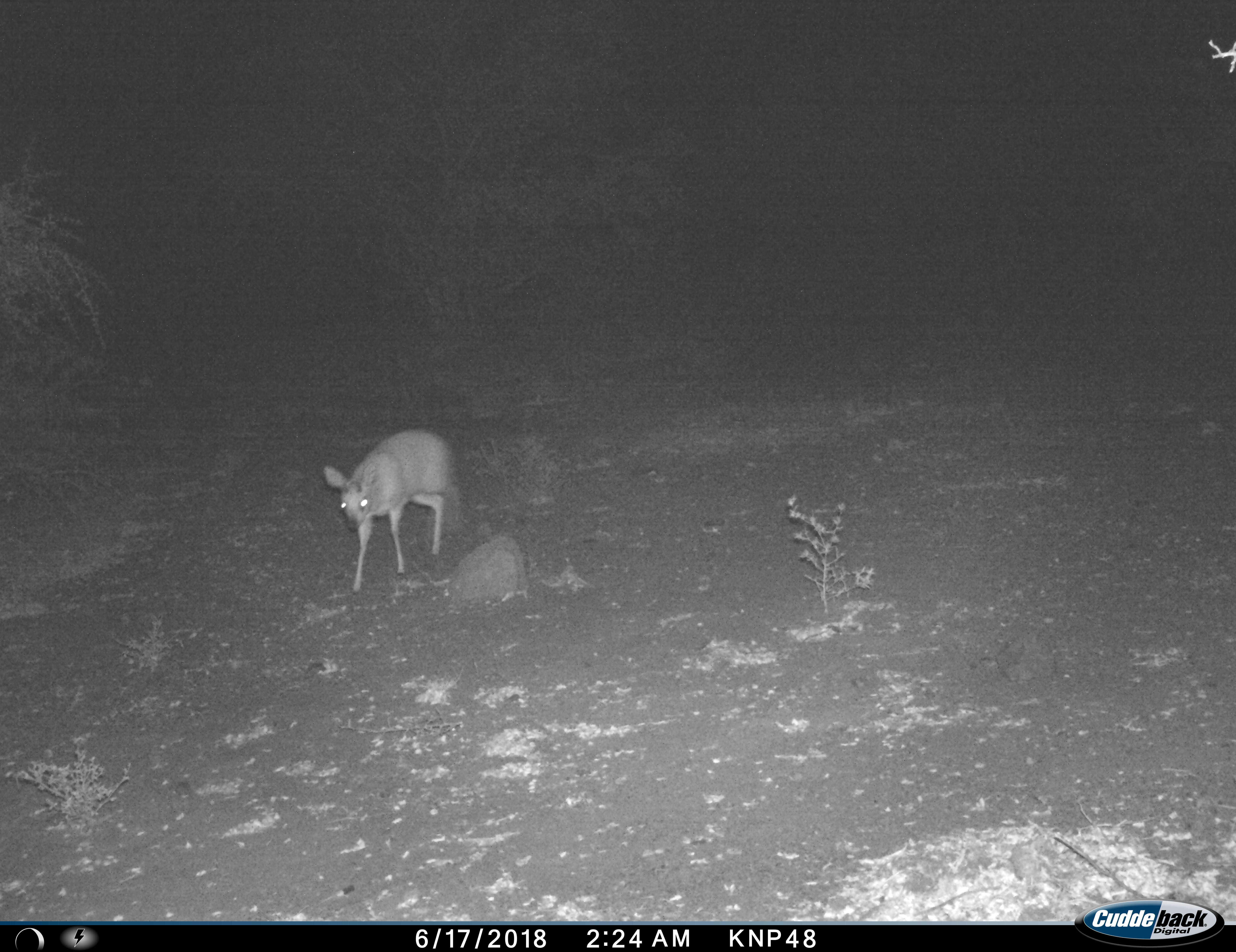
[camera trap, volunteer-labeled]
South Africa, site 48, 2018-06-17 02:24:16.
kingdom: Animalia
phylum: Chordata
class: Mammalia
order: Artiodactyla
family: Bovidae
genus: Raphicerus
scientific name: Raphicerus campestris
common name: steenbok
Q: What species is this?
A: Steenbok (Raphicerus campestris).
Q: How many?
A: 1.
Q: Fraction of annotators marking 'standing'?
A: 0%.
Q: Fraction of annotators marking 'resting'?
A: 0%.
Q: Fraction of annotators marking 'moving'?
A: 100%.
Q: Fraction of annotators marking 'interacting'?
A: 0%.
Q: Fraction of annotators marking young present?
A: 0%.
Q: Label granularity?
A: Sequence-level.